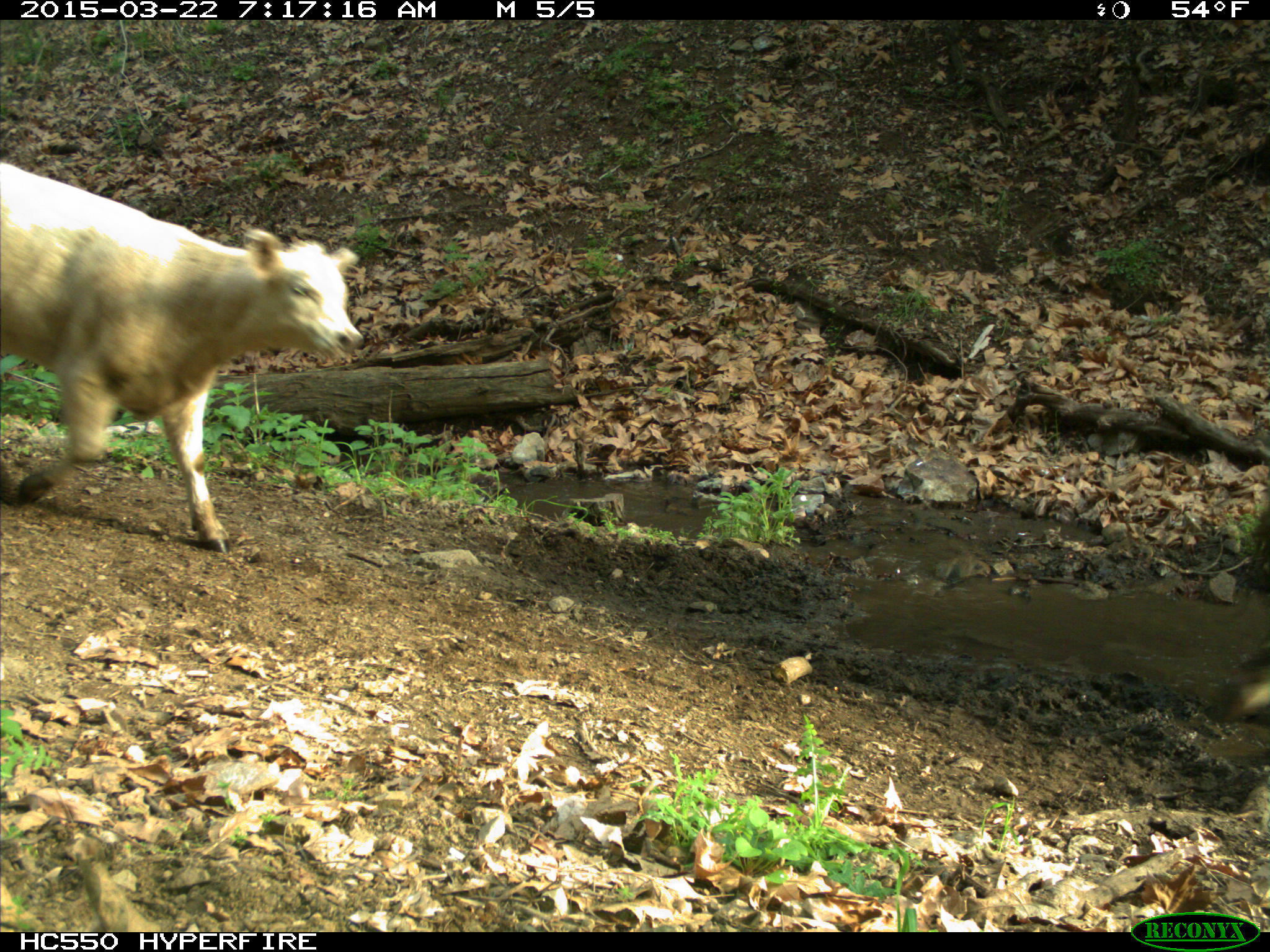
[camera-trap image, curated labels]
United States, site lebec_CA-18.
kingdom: Animalia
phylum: Chordata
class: Mammalia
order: Artiodactyla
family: Bovidae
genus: Bos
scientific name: Bos taurus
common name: domestic cow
Bos taurus (domestic cow).